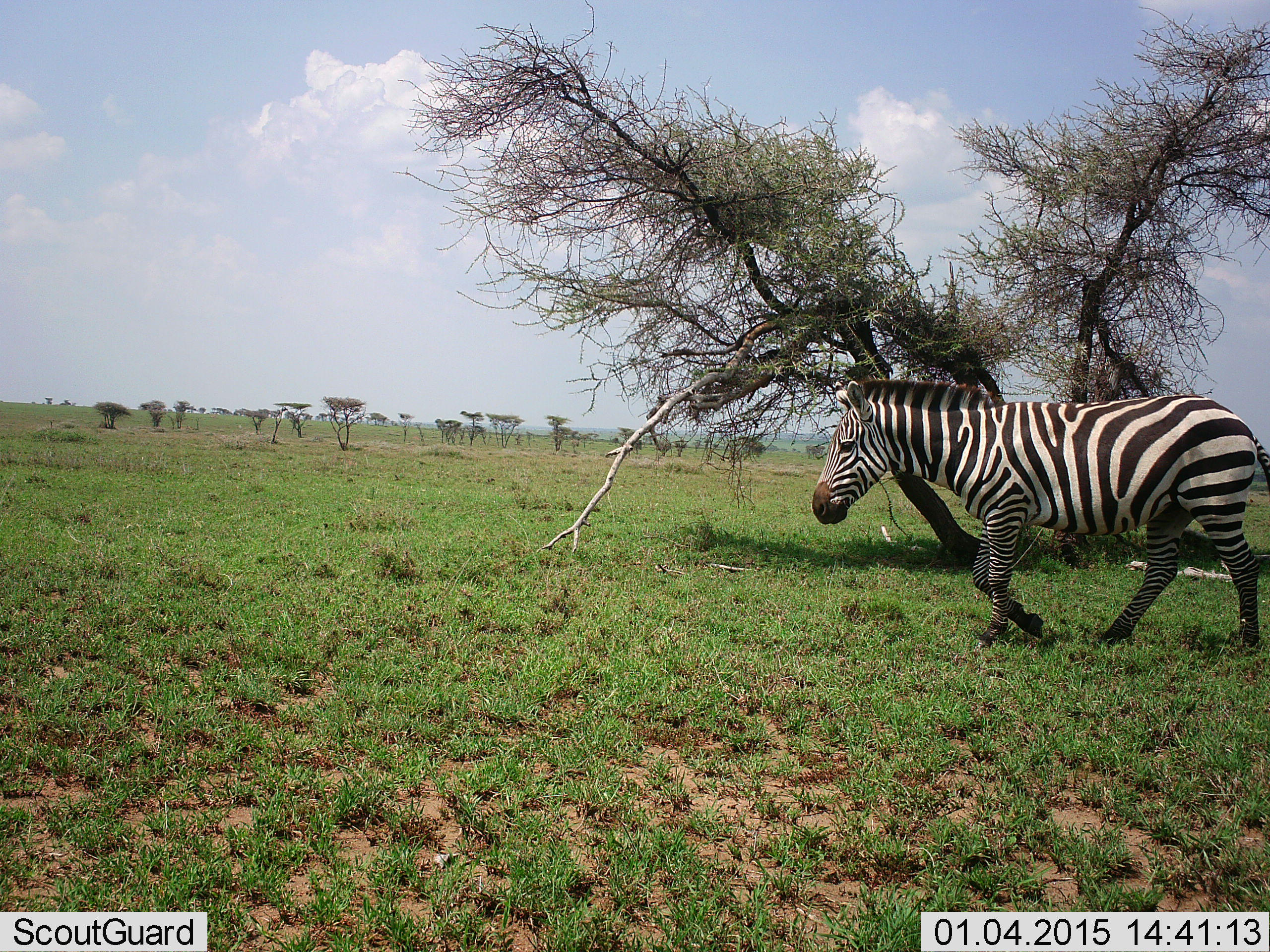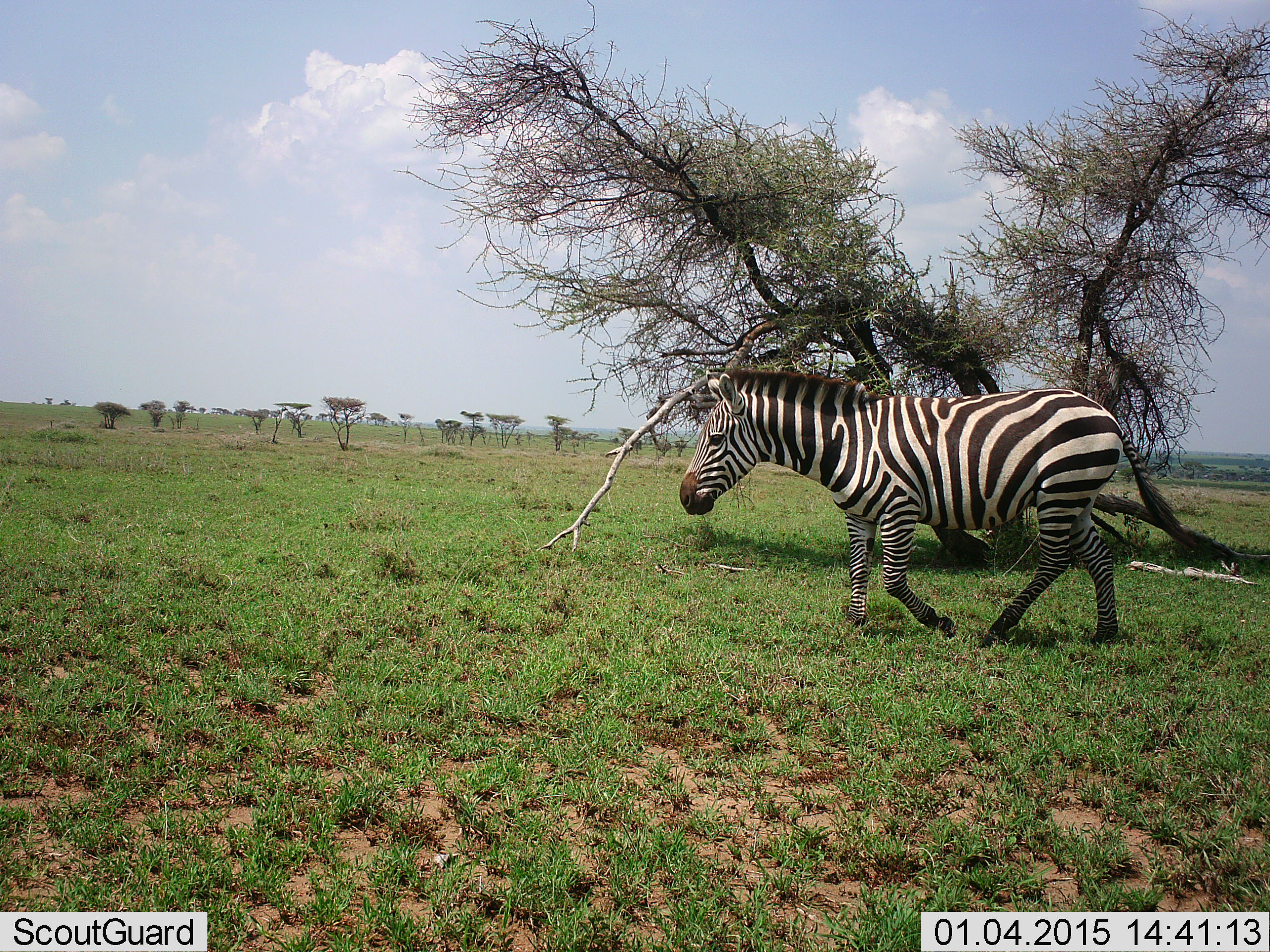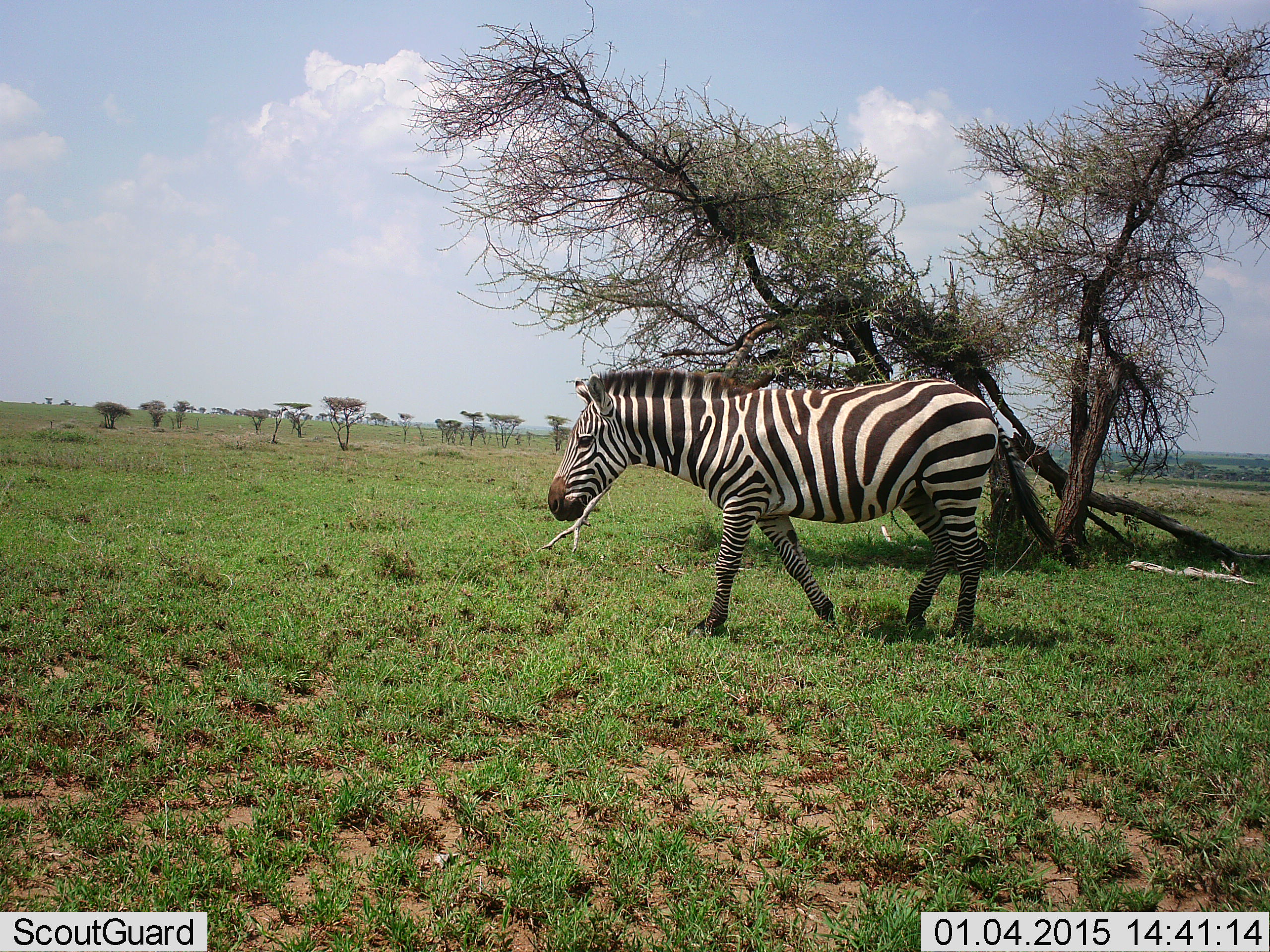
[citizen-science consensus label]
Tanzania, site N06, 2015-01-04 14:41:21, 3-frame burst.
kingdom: Animalia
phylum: Chordata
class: Mammalia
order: Perissodactyla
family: Equidae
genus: Equus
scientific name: Equus quagga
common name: plains zebra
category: zebra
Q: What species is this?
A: Zebra (plains zebra) (Equus quagga).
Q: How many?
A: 1.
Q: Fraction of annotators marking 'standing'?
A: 0%.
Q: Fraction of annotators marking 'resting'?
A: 10%.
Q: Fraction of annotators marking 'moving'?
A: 90%.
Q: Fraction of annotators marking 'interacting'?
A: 0%.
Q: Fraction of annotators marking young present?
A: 0%.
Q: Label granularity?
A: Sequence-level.